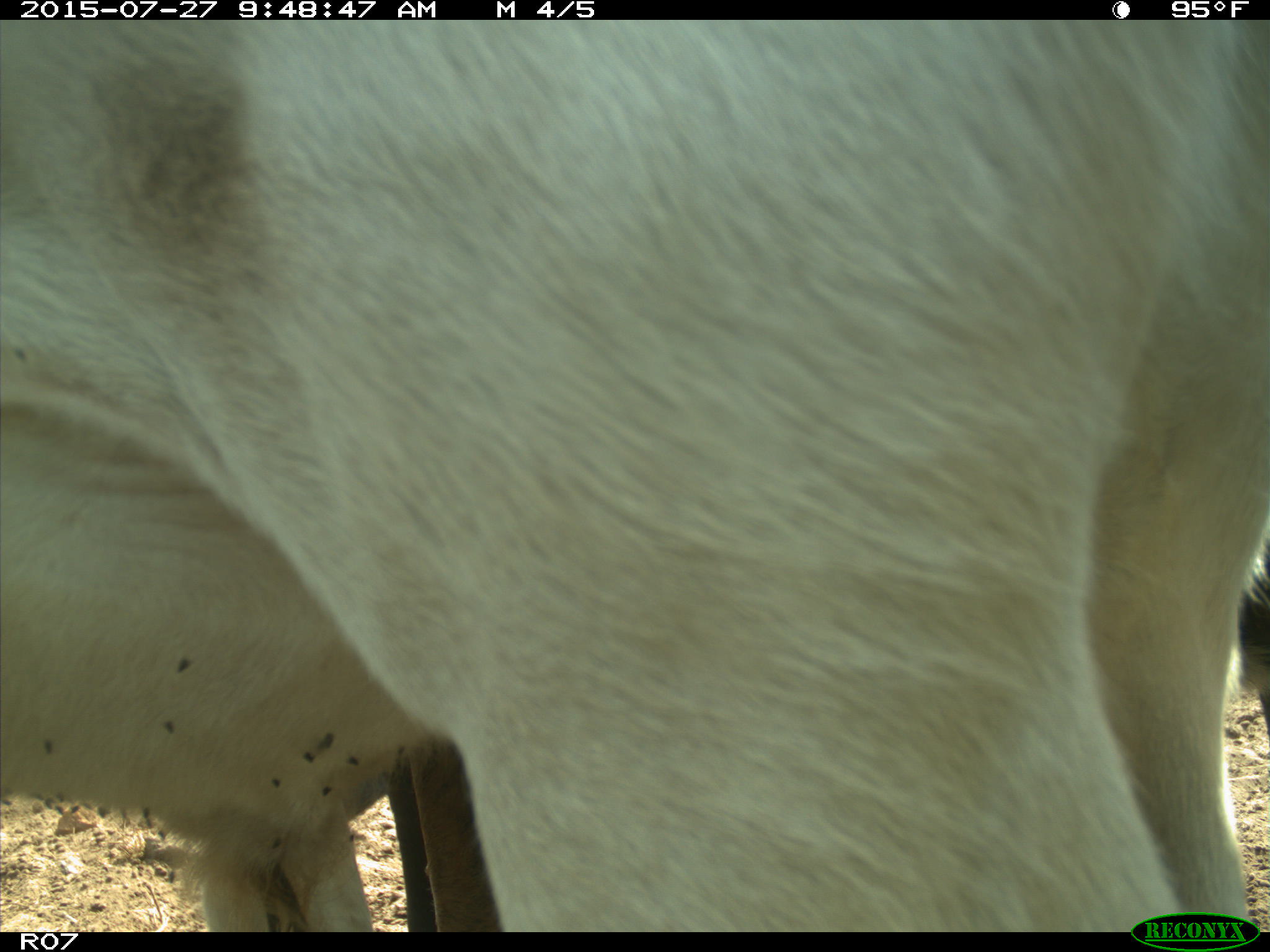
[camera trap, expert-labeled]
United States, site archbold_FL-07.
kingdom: Animalia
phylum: Chordata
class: Mammalia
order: Artiodactyla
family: Bovidae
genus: Bos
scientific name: Bos taurus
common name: domestic cow